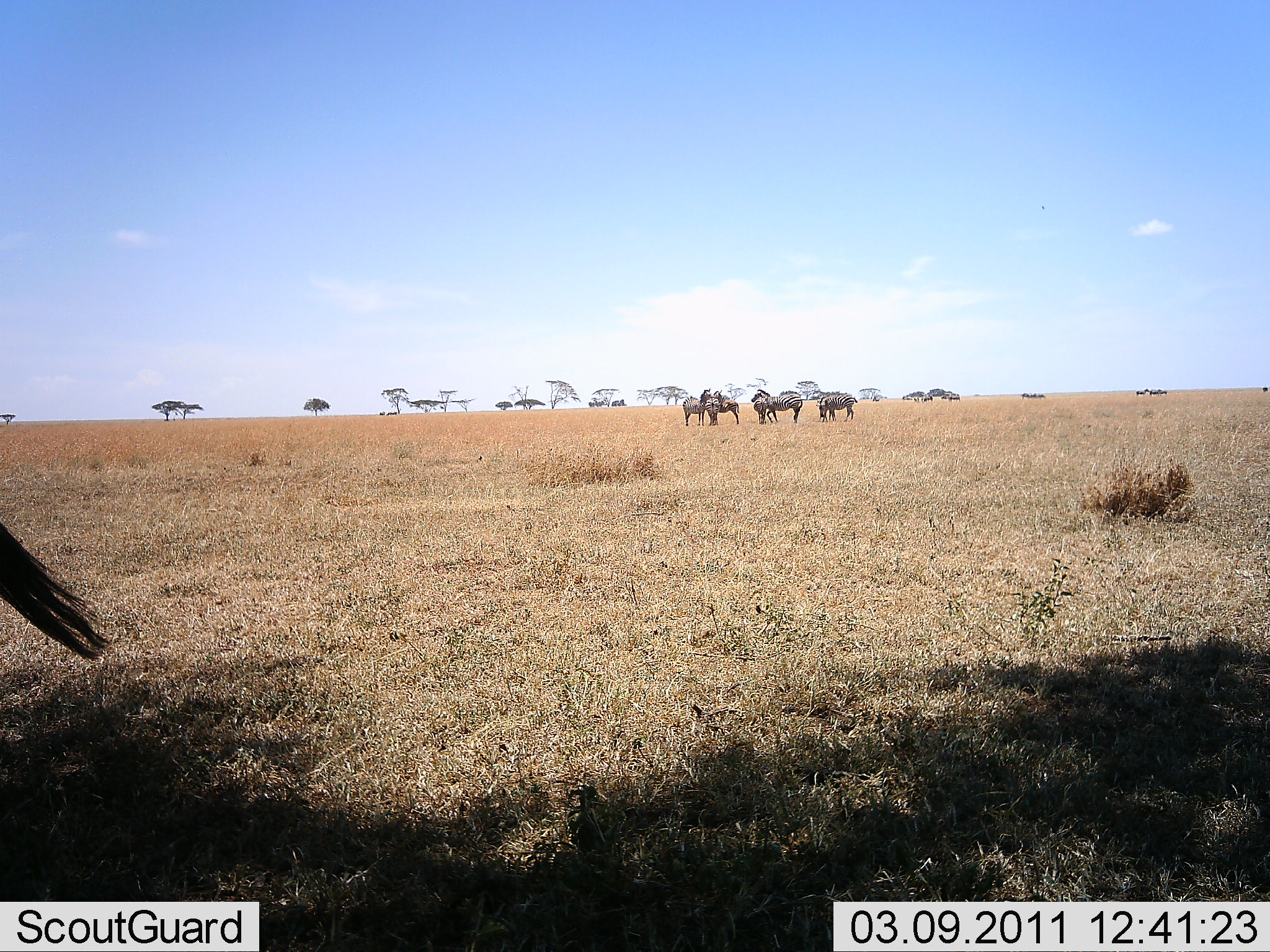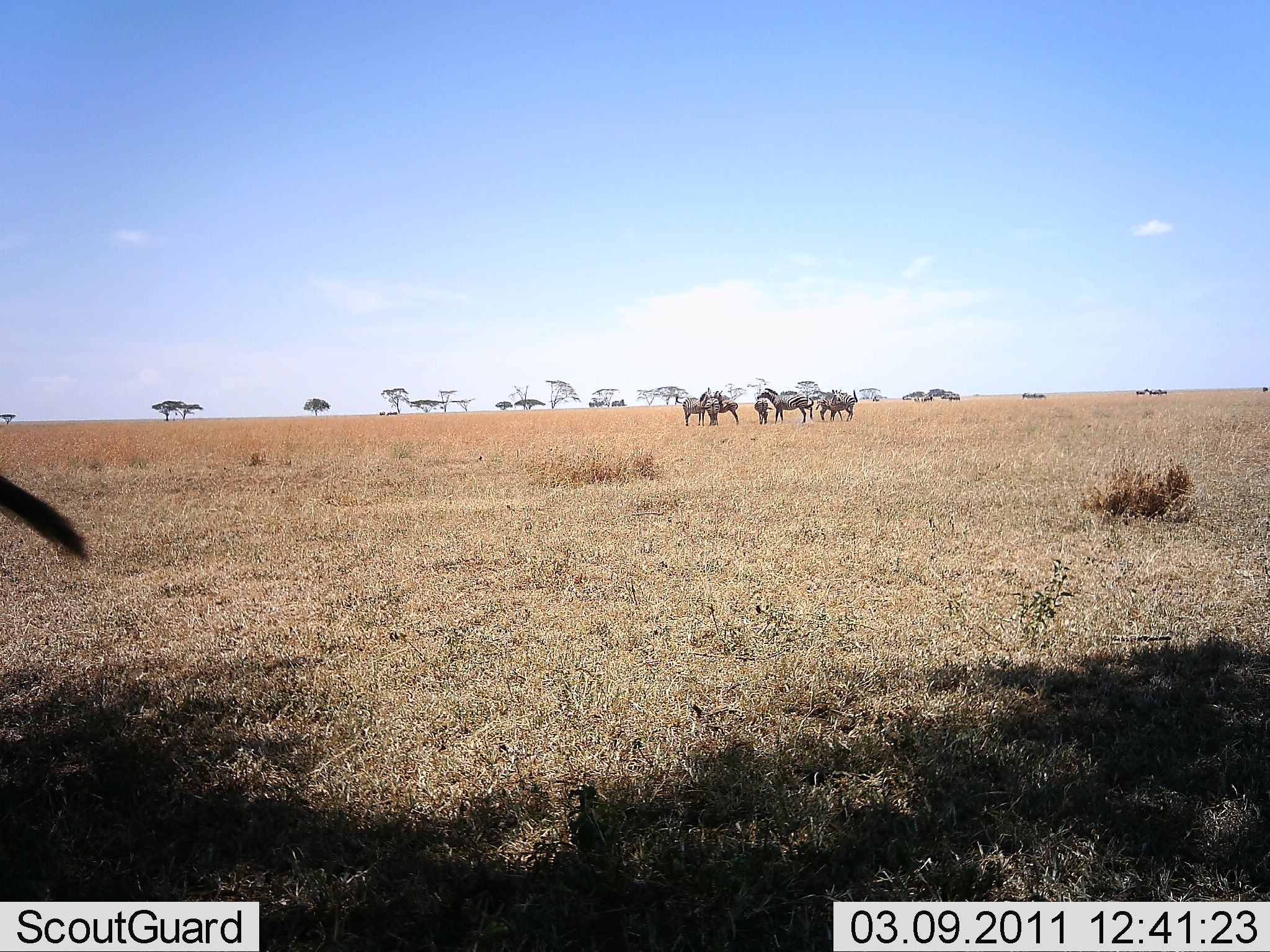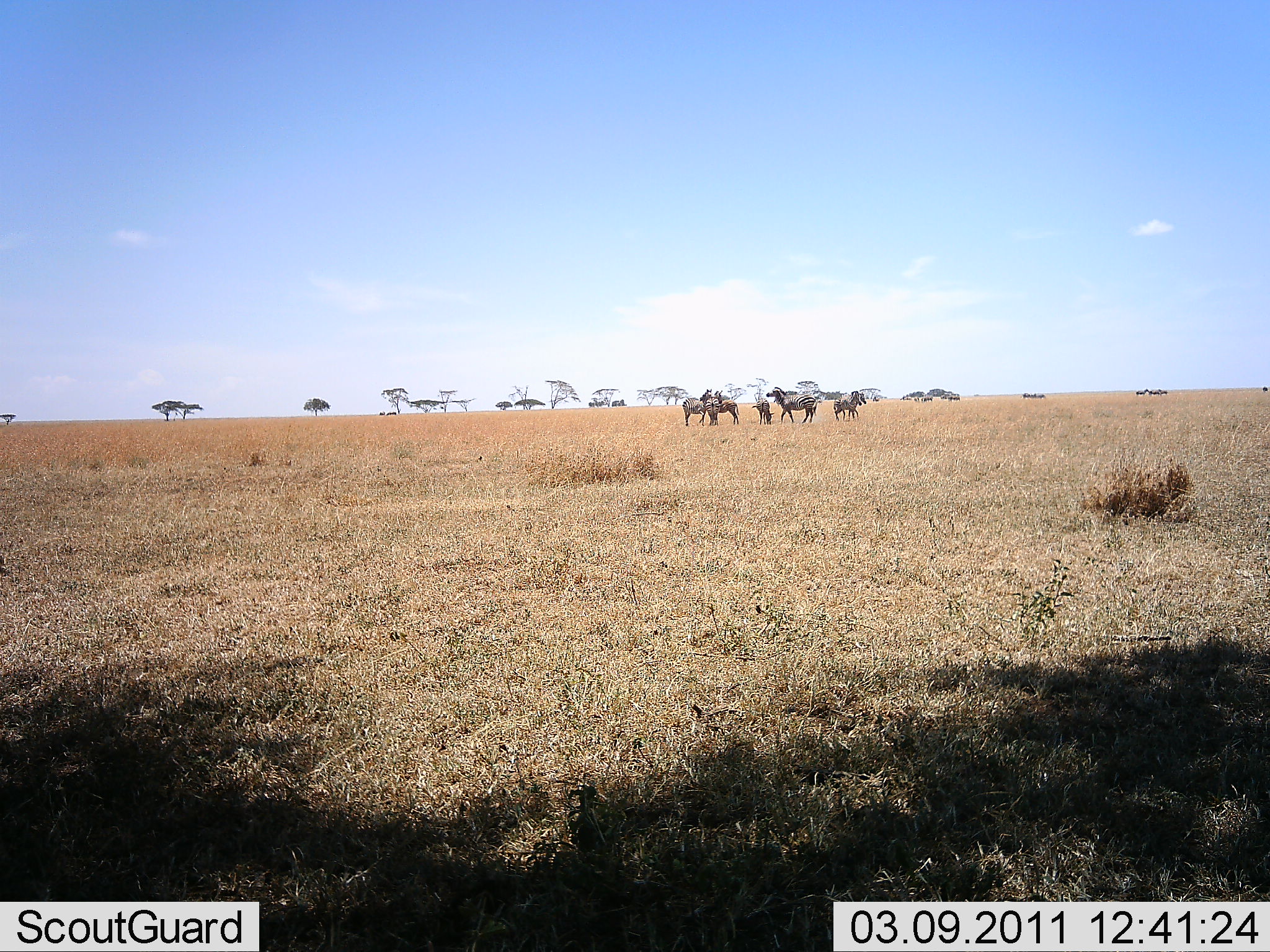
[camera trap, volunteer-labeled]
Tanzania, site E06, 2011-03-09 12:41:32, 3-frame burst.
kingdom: Animalia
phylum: Chordata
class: Mammalia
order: Perissodactyla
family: Equidae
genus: Equus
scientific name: Equus quagga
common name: plains zebra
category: zebra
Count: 6.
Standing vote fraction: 67%.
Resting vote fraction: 0%.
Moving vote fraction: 25%.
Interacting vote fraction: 17%.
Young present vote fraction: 42%.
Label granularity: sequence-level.